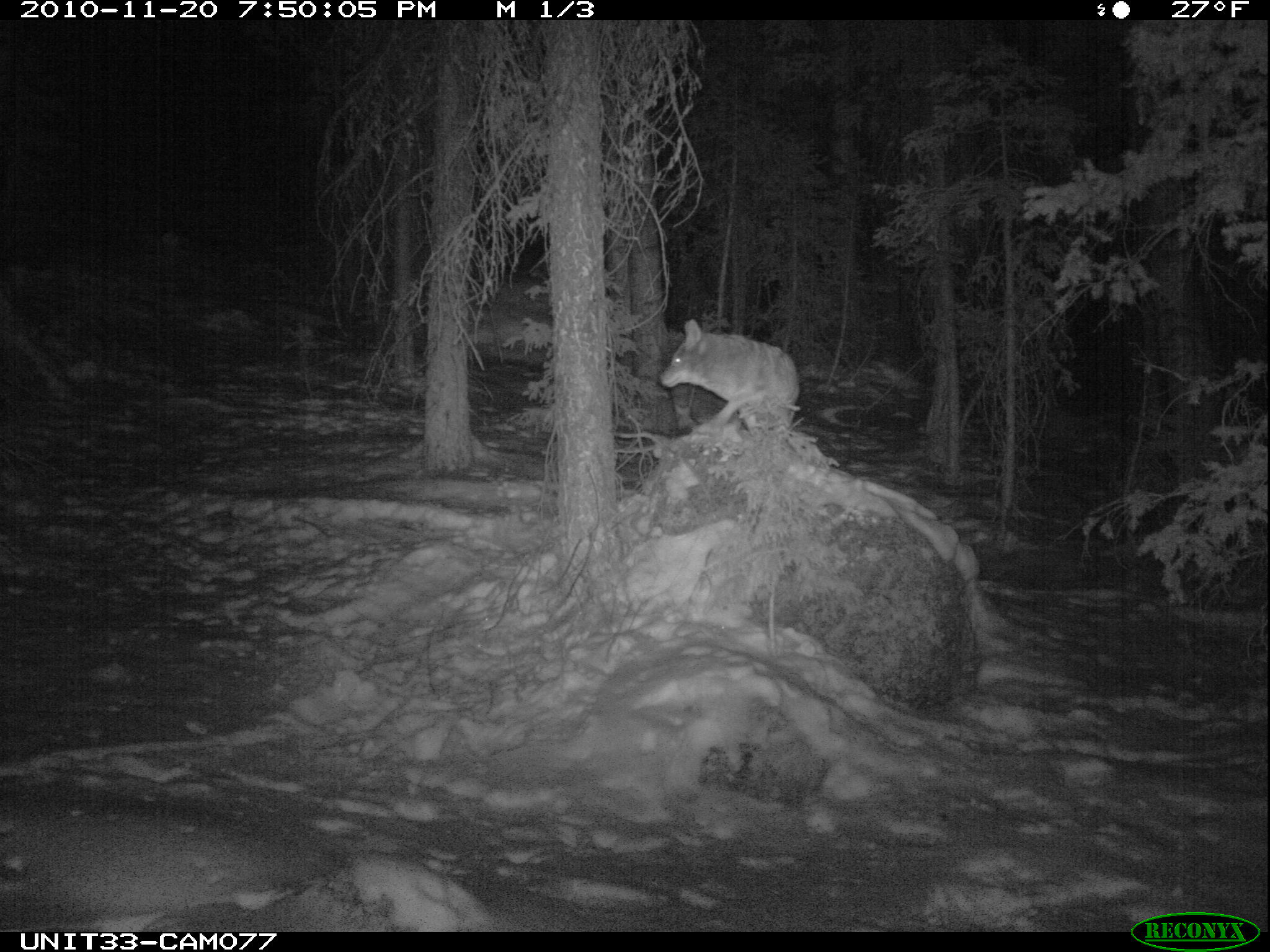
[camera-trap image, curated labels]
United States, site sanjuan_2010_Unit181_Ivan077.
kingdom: Animalia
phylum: Chordata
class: Mammalia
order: Carnivora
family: Canidae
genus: Canis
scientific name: Canis latrans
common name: coyote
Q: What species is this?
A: Canis latrans (coyote).